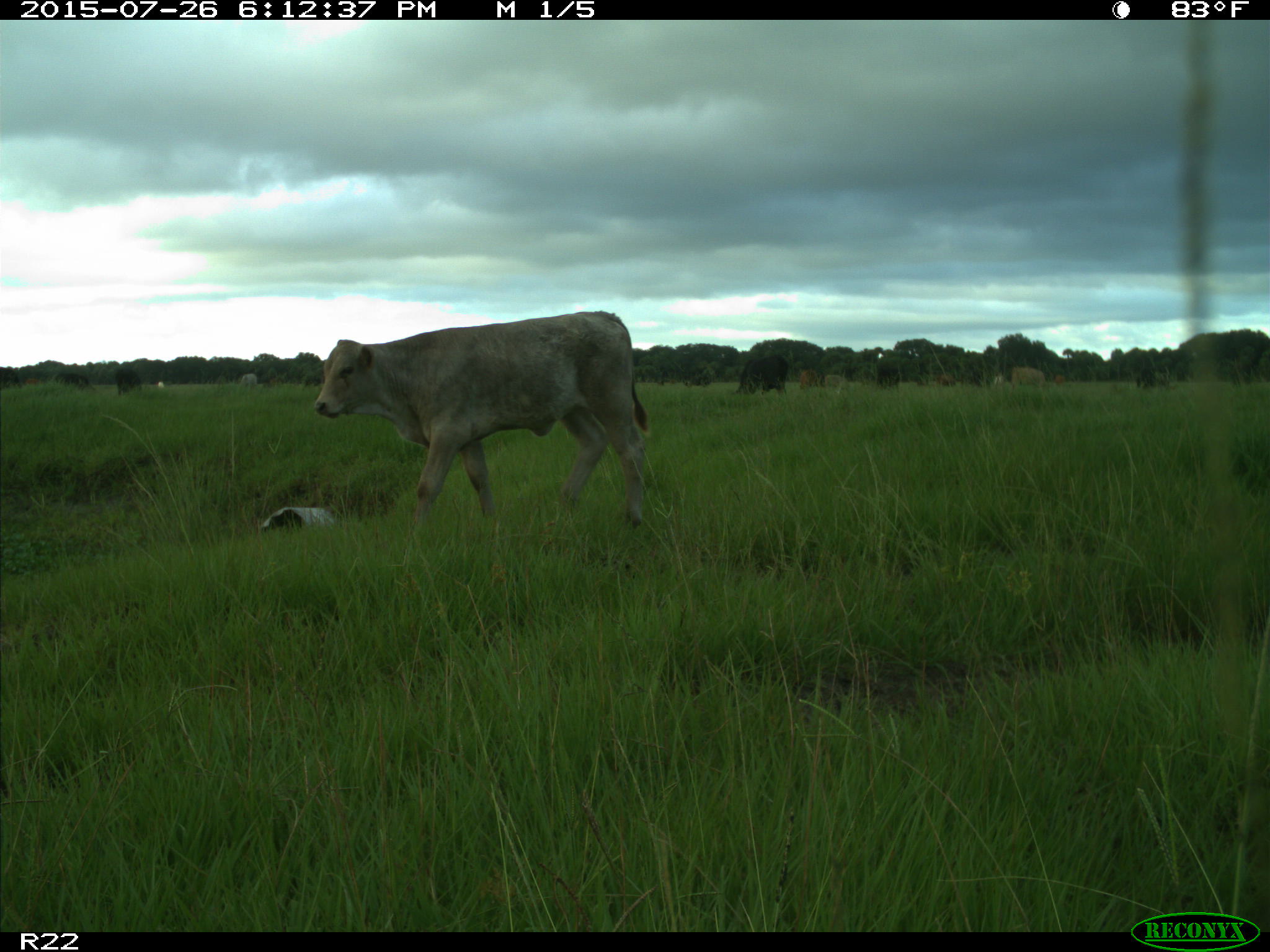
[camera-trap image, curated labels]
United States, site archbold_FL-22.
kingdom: Animalia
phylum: Chordata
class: Mammalia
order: Artiodactyla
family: Bovidae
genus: Bos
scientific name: Bos taurus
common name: domestic cow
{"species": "Bos taurus (domestic cow)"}